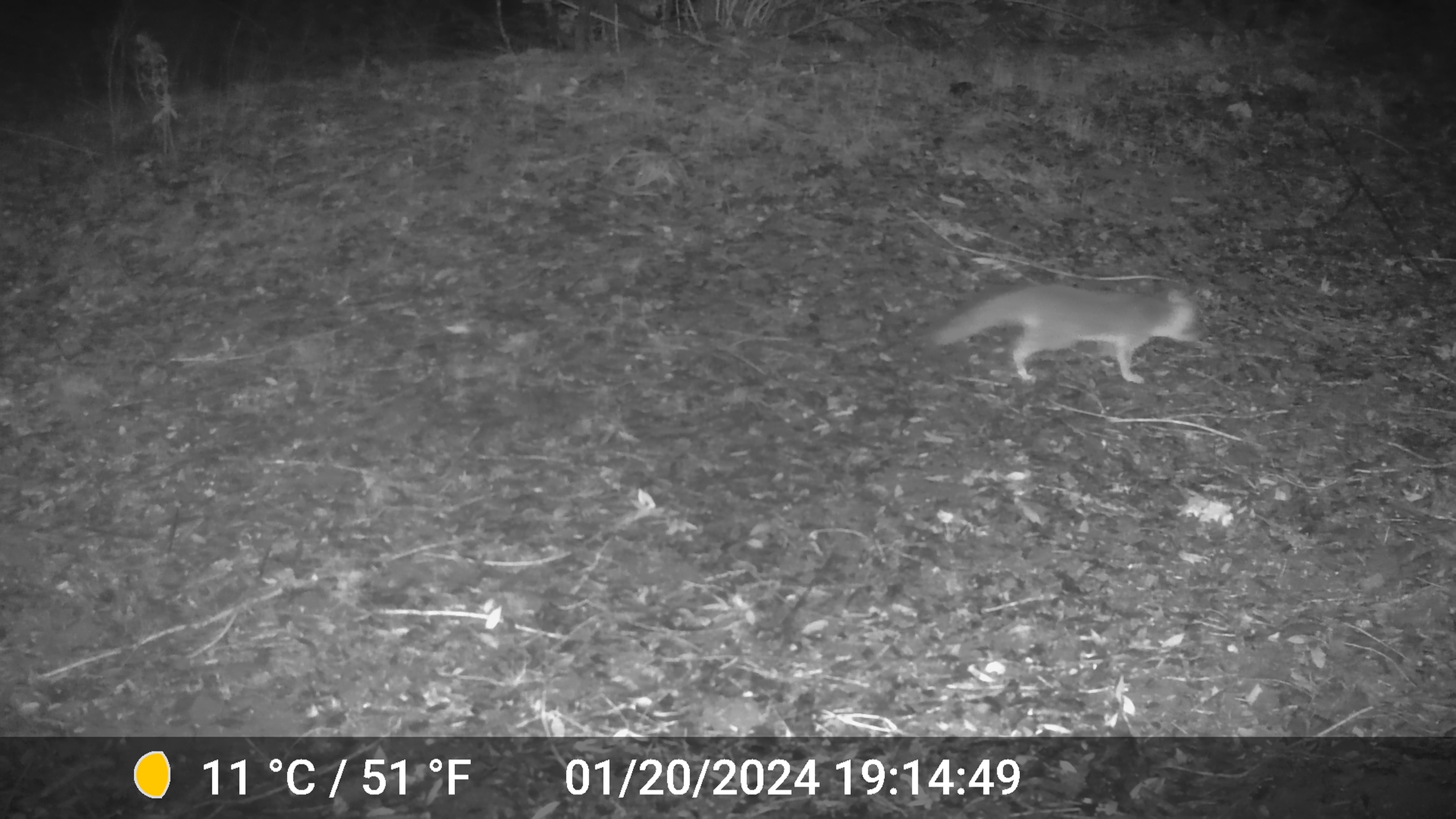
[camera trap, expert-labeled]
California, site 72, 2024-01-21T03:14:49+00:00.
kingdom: Animalia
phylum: Chordata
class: Mammalia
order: Carnivora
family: Canidae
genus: Urocyon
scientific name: Urocyon cinereoargenteus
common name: gray fox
Gray fox (Urocyon cinereoargenteus).